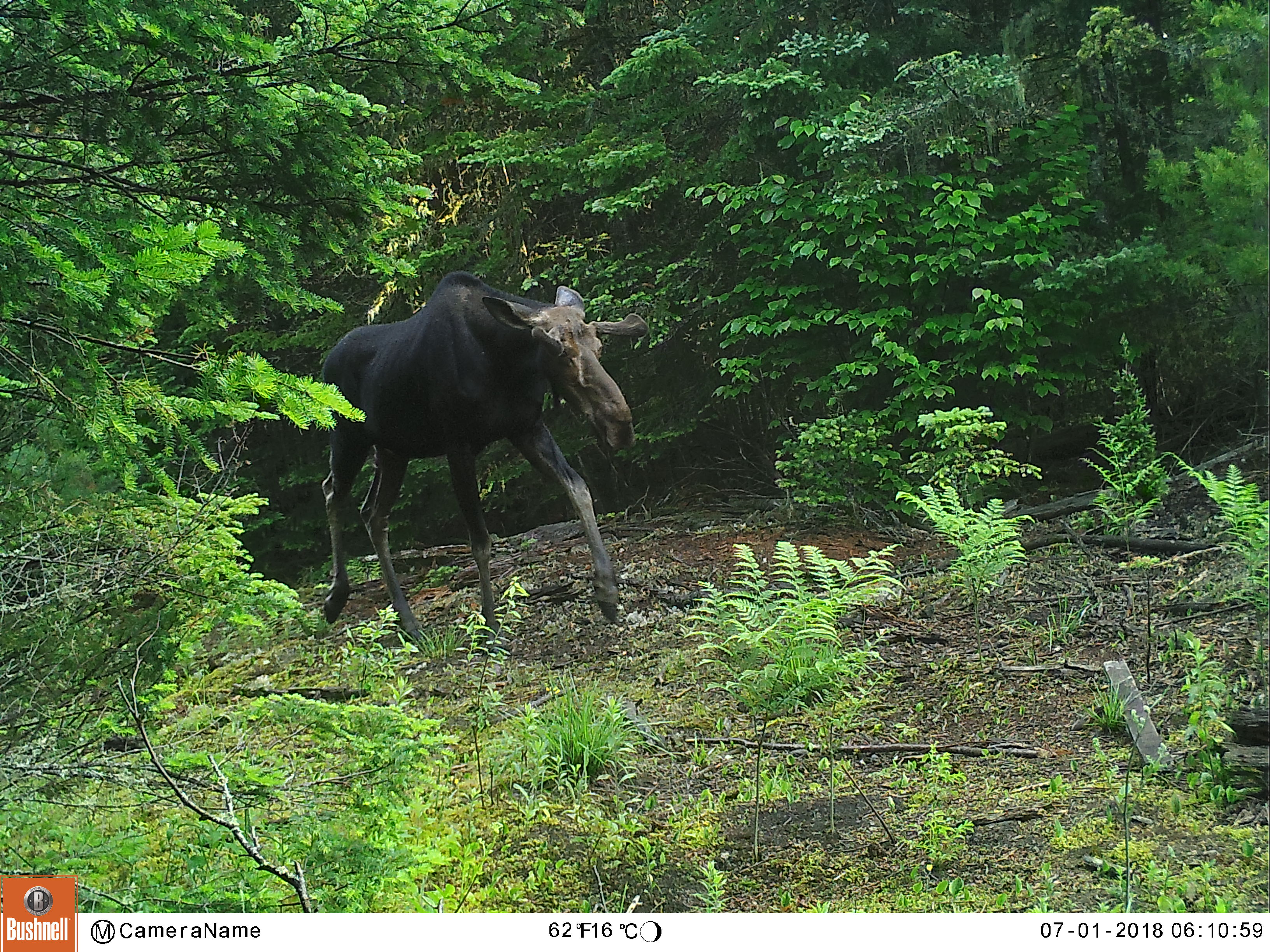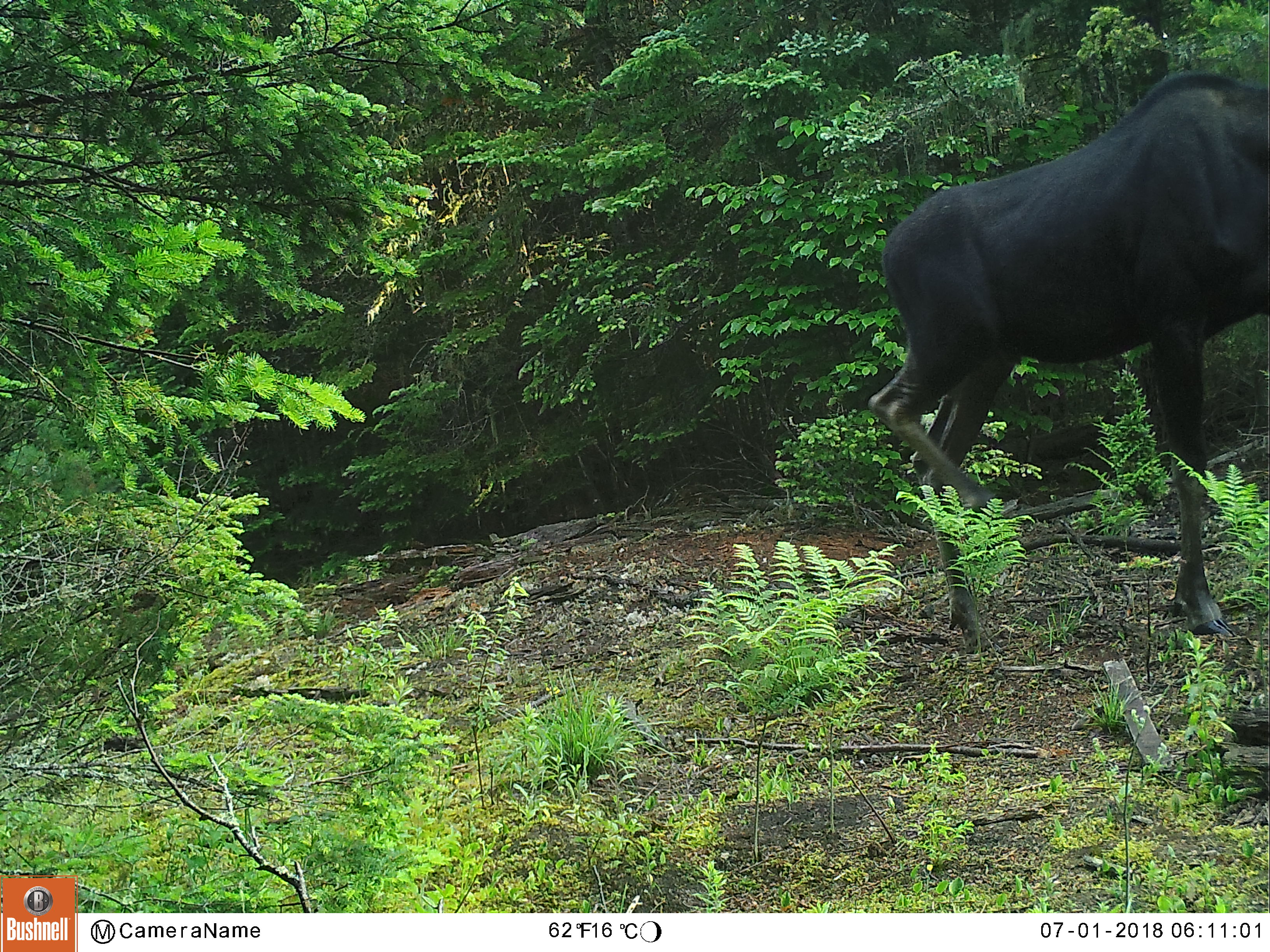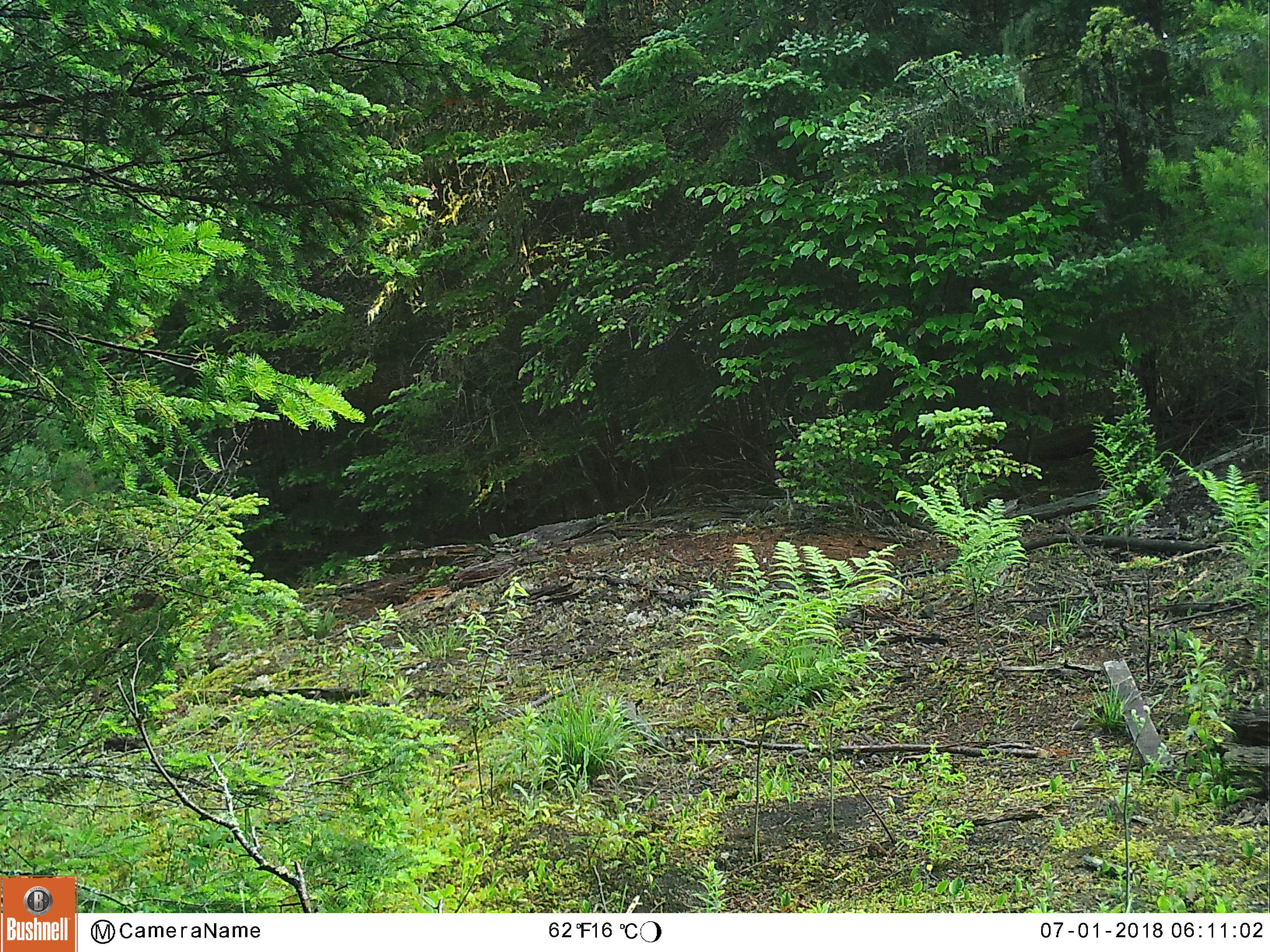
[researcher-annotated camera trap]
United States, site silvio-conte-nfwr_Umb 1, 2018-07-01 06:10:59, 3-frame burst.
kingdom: Animalia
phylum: Chordata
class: Mammalia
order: Artiodactyla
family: Cervidae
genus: Alces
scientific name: Alces alces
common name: moose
Moose (Alces alces).